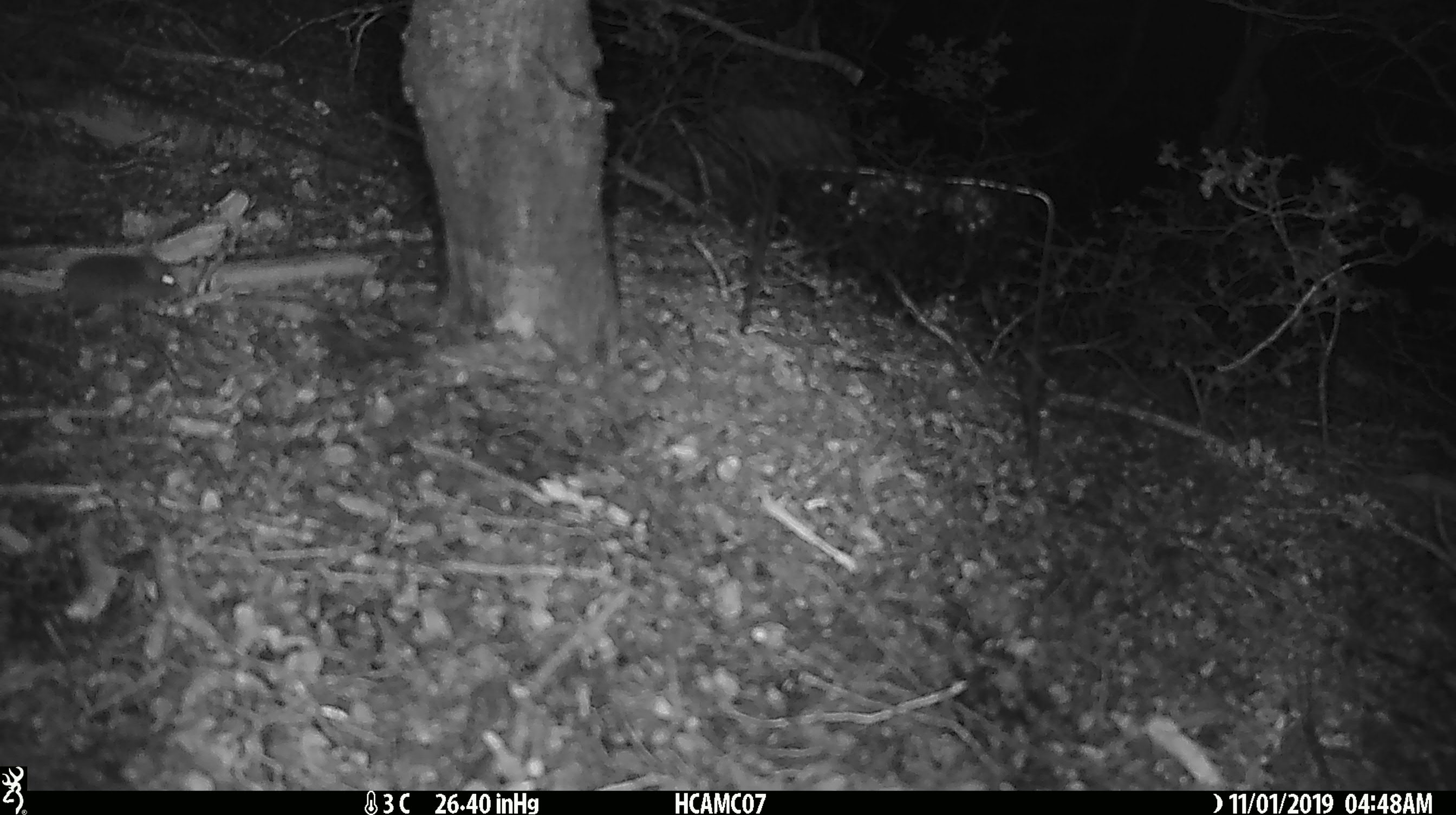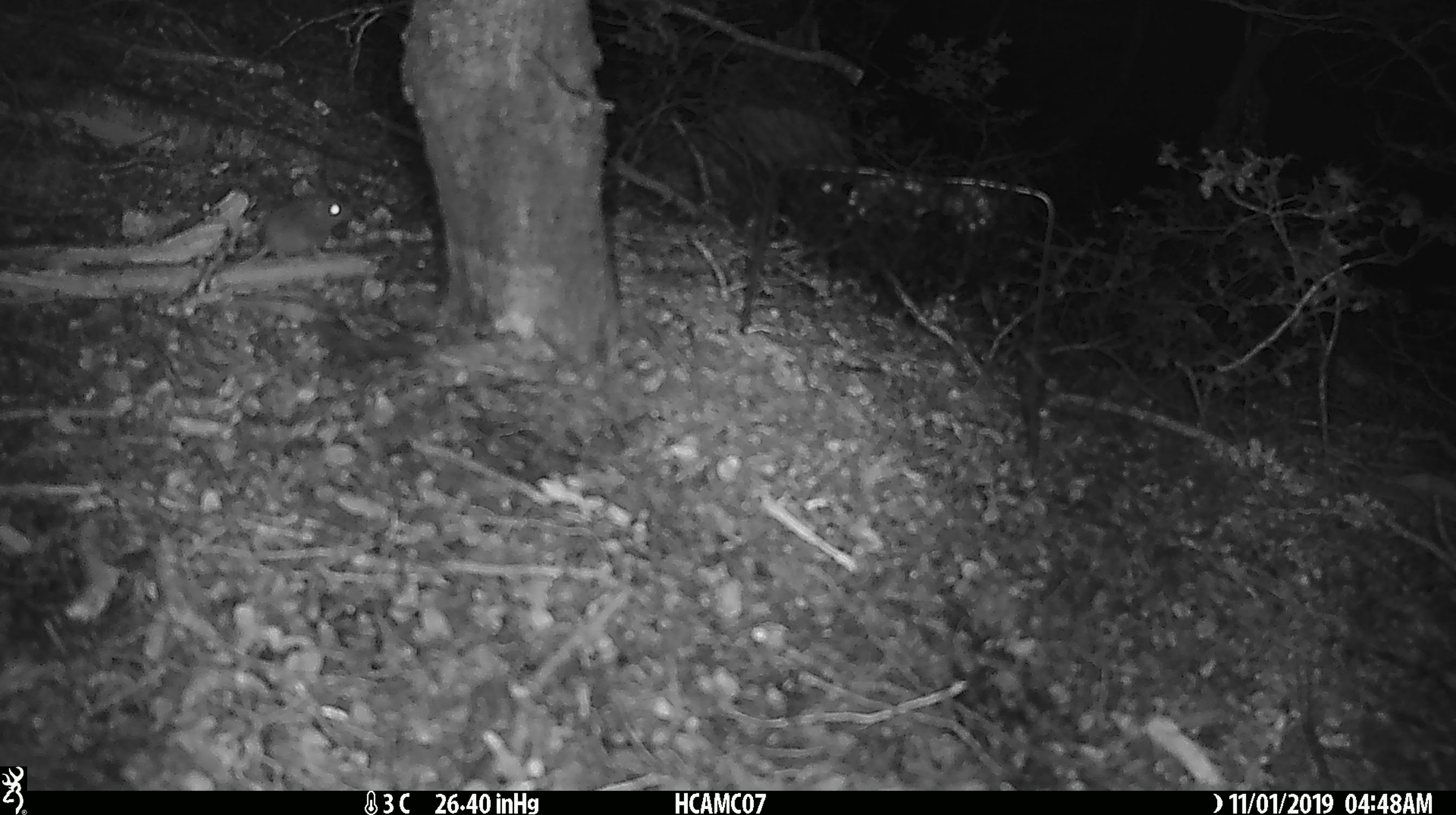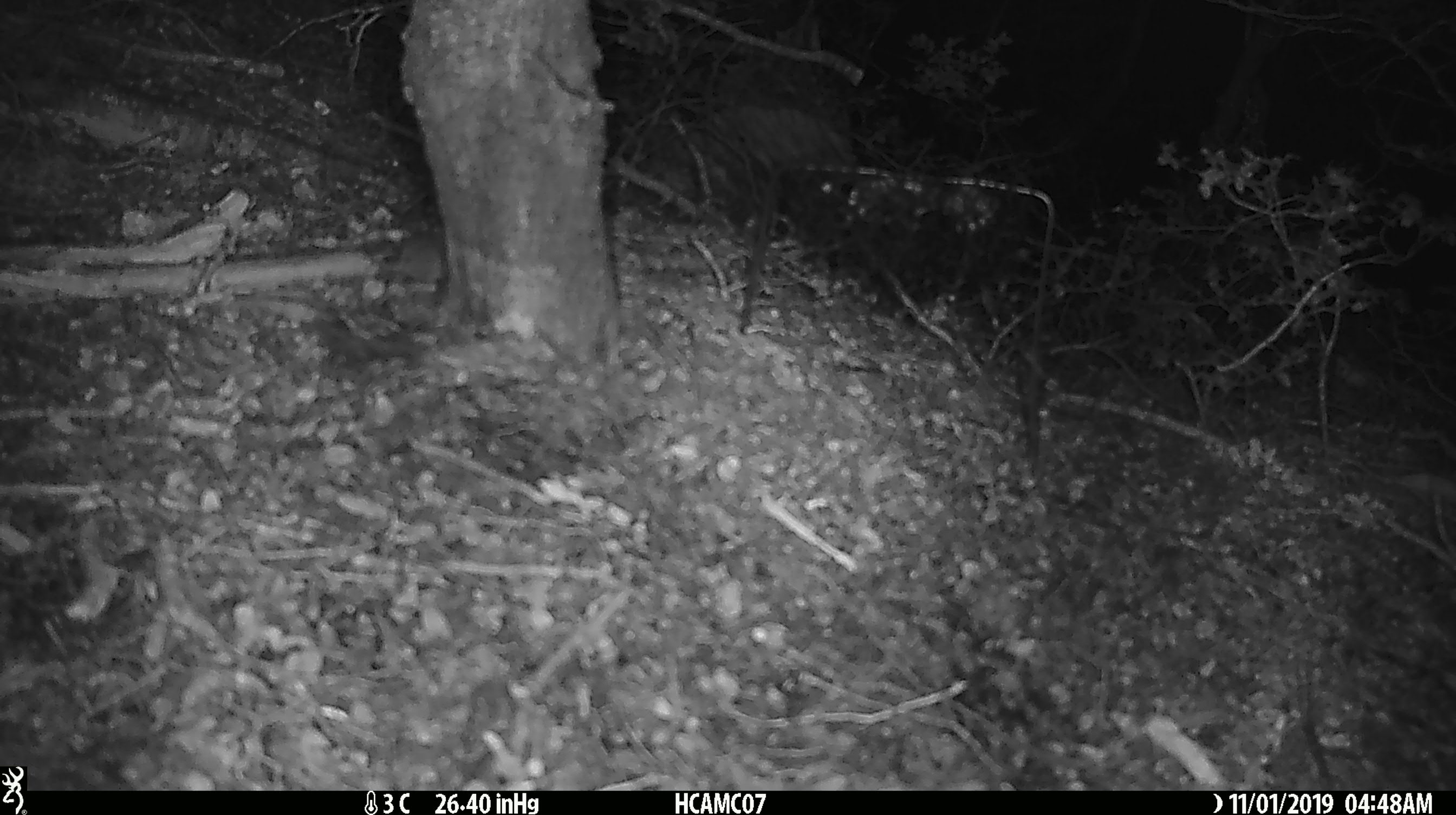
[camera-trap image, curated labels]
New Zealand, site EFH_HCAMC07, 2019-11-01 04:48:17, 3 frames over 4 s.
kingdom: Animalia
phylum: Chordata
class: Mammalia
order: Rodentia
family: Muridae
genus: Mus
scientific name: Mus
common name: mouse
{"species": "mouse (Mus)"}